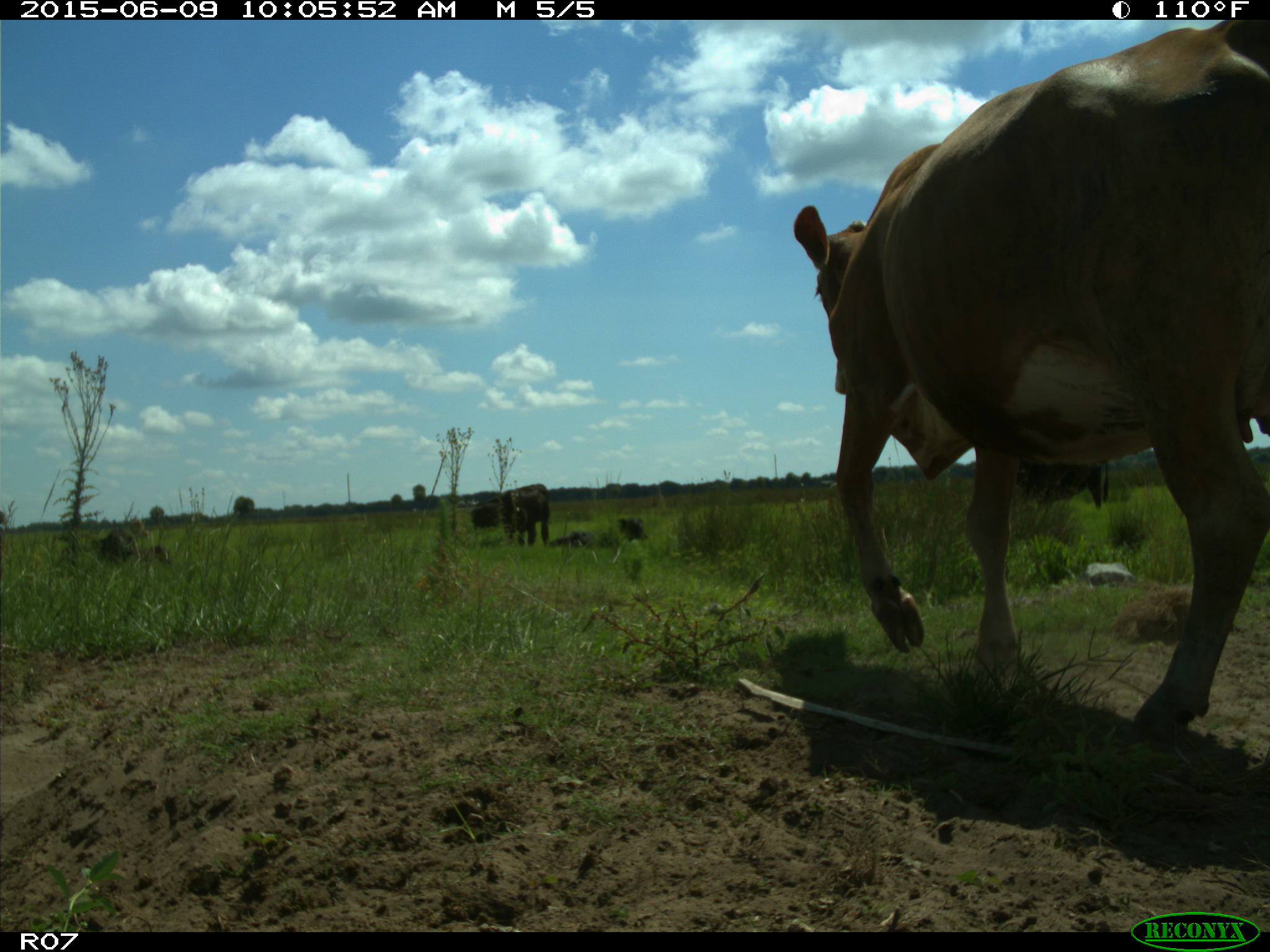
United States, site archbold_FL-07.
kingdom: Animalia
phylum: Chordata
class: Mammalia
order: Artiodactyla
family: Bovidae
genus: Bos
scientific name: Bos taurus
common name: domestic cow